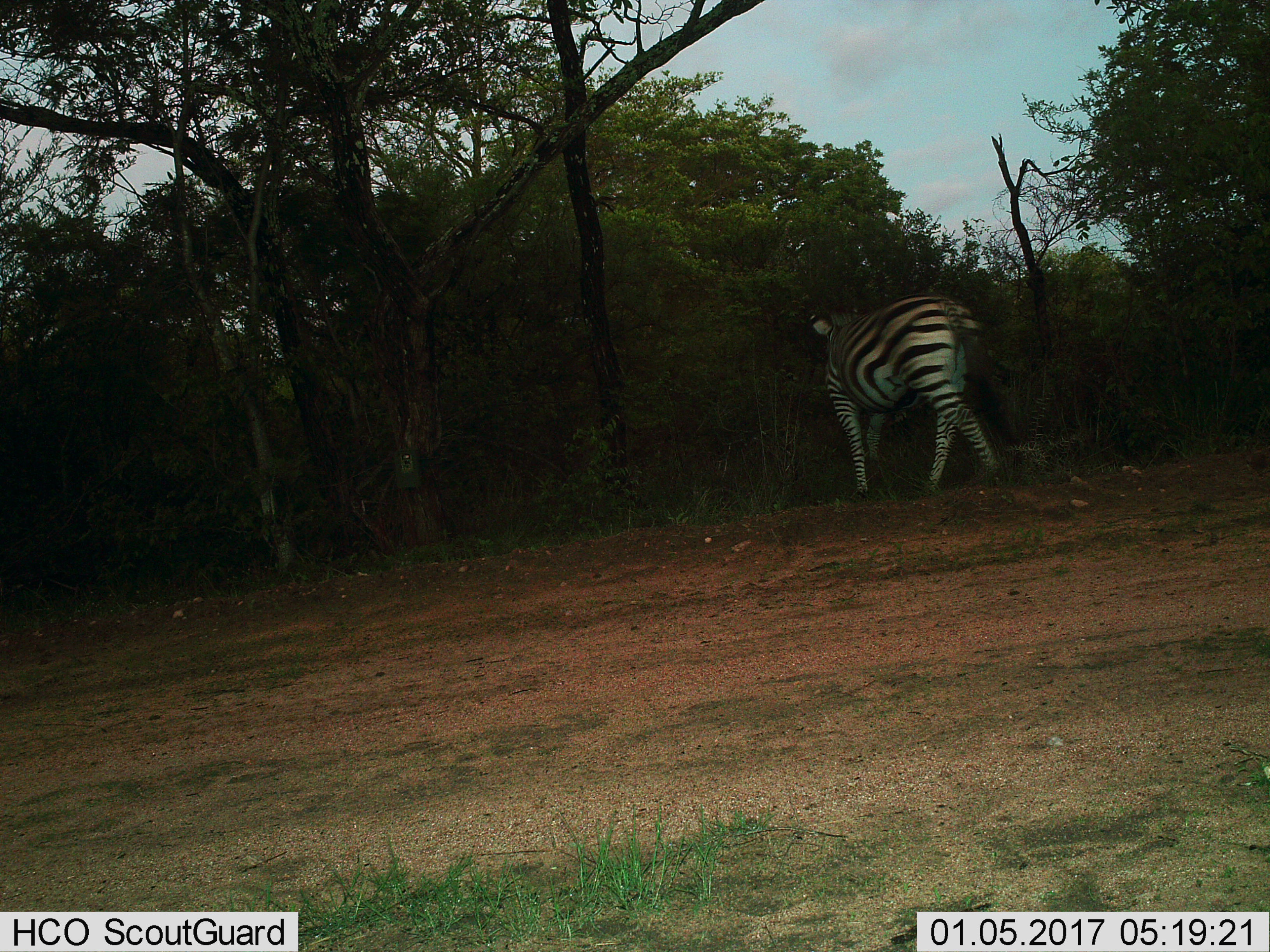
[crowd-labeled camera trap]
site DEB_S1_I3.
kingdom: Animalia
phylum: Chordata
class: Mammalia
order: Perissodactyla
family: Equidae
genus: Equus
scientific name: Equus quagga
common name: plains zebra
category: zebraplains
Zebraplains (plains zebra) (Equus quagga), count 1. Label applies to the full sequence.